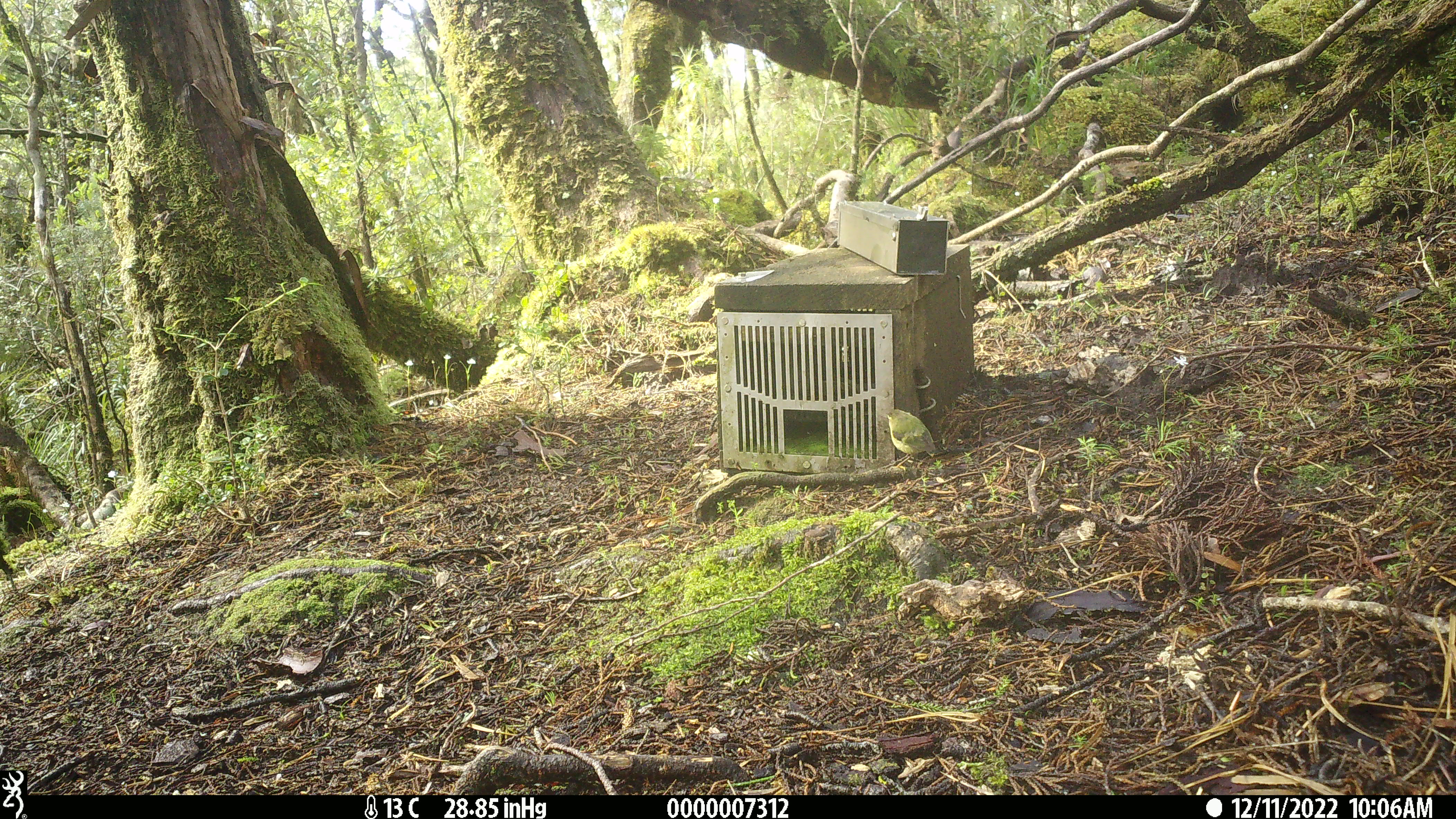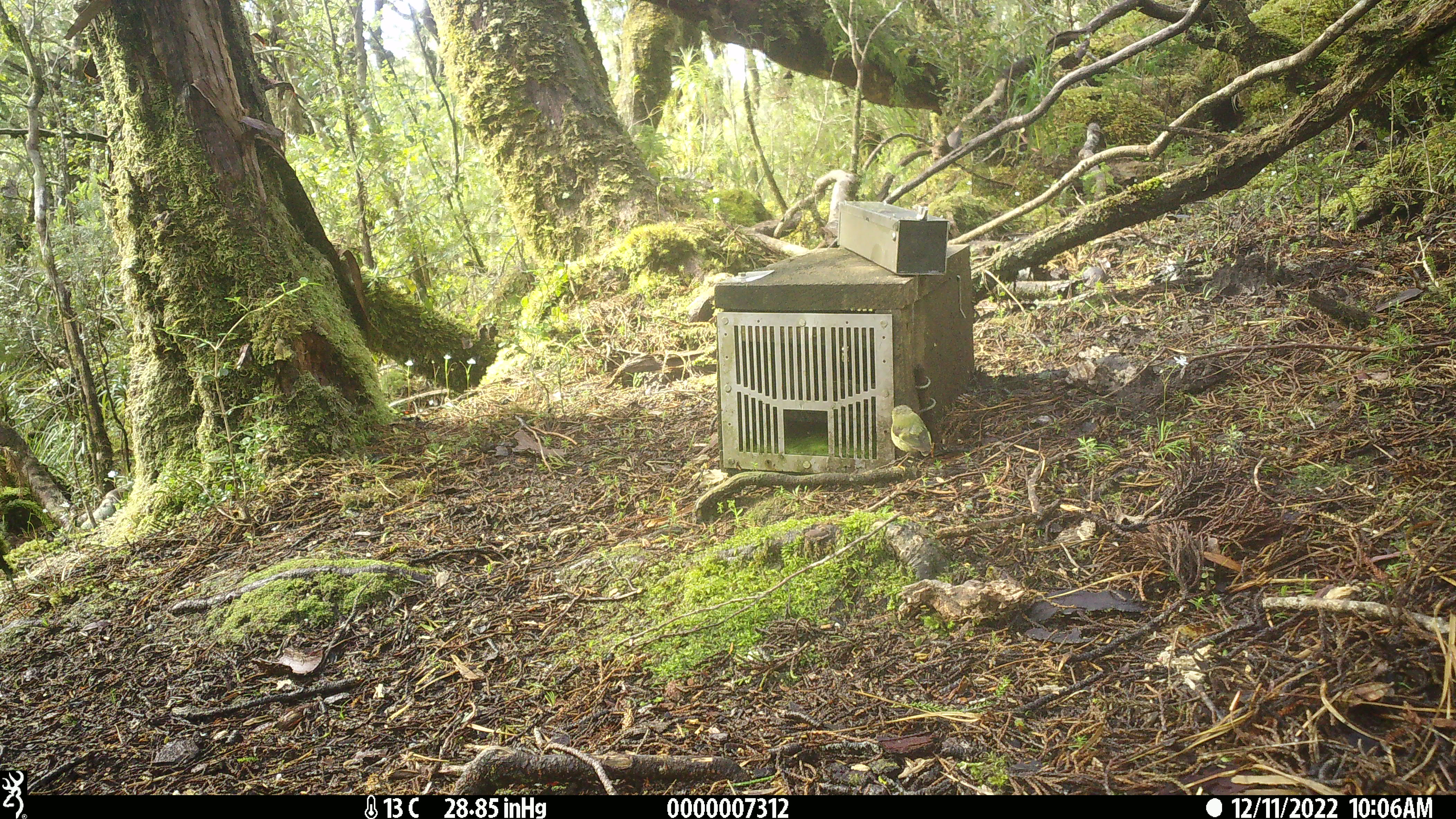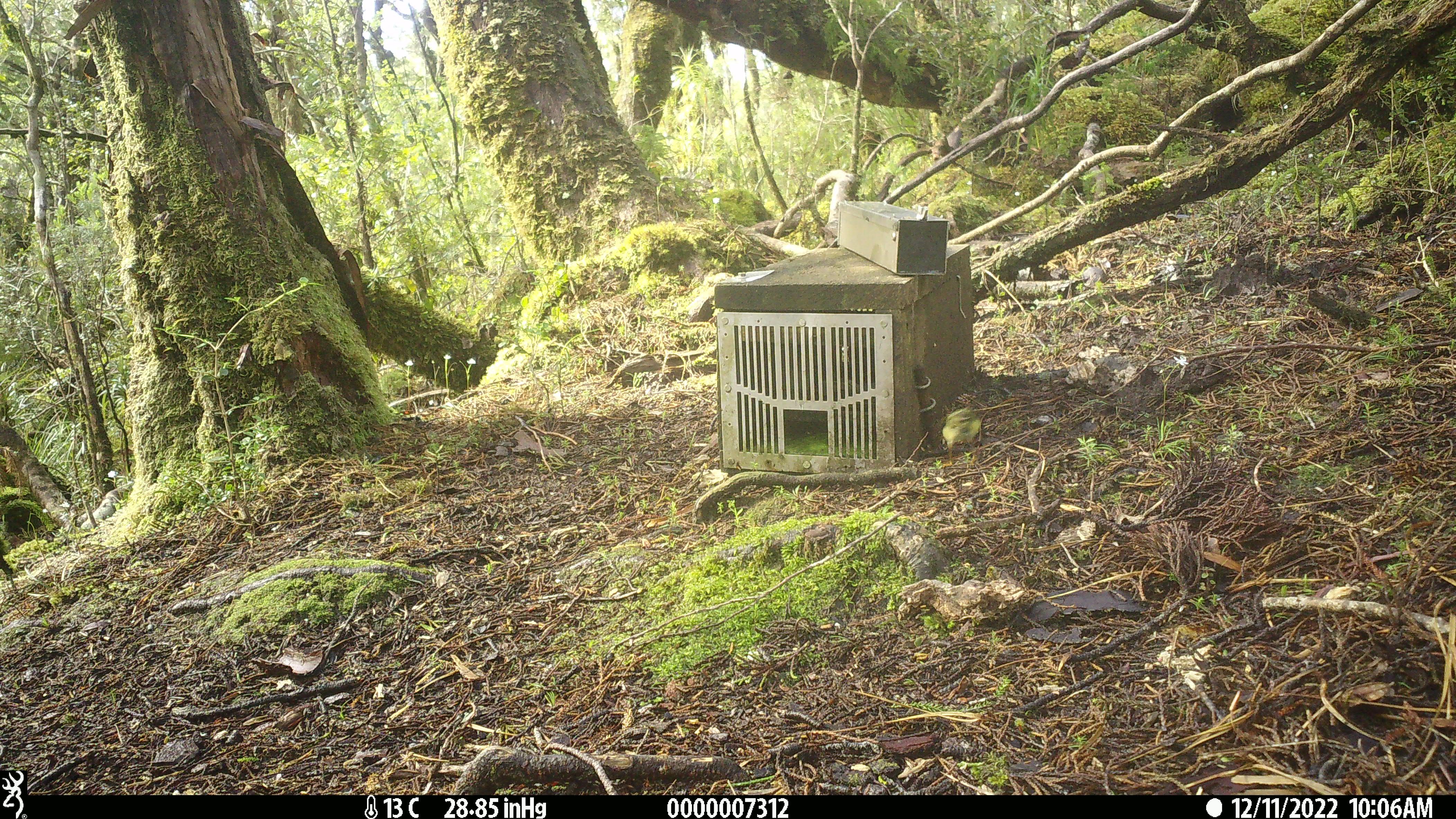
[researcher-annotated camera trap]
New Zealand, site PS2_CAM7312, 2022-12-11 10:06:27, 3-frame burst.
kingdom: Animalia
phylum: Chordata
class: Aves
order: Passeriformes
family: Acanthisittidae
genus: Acanthisitta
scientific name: Acanthisitta chloris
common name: rifleman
Rifleman (Acanthisitta chloris).